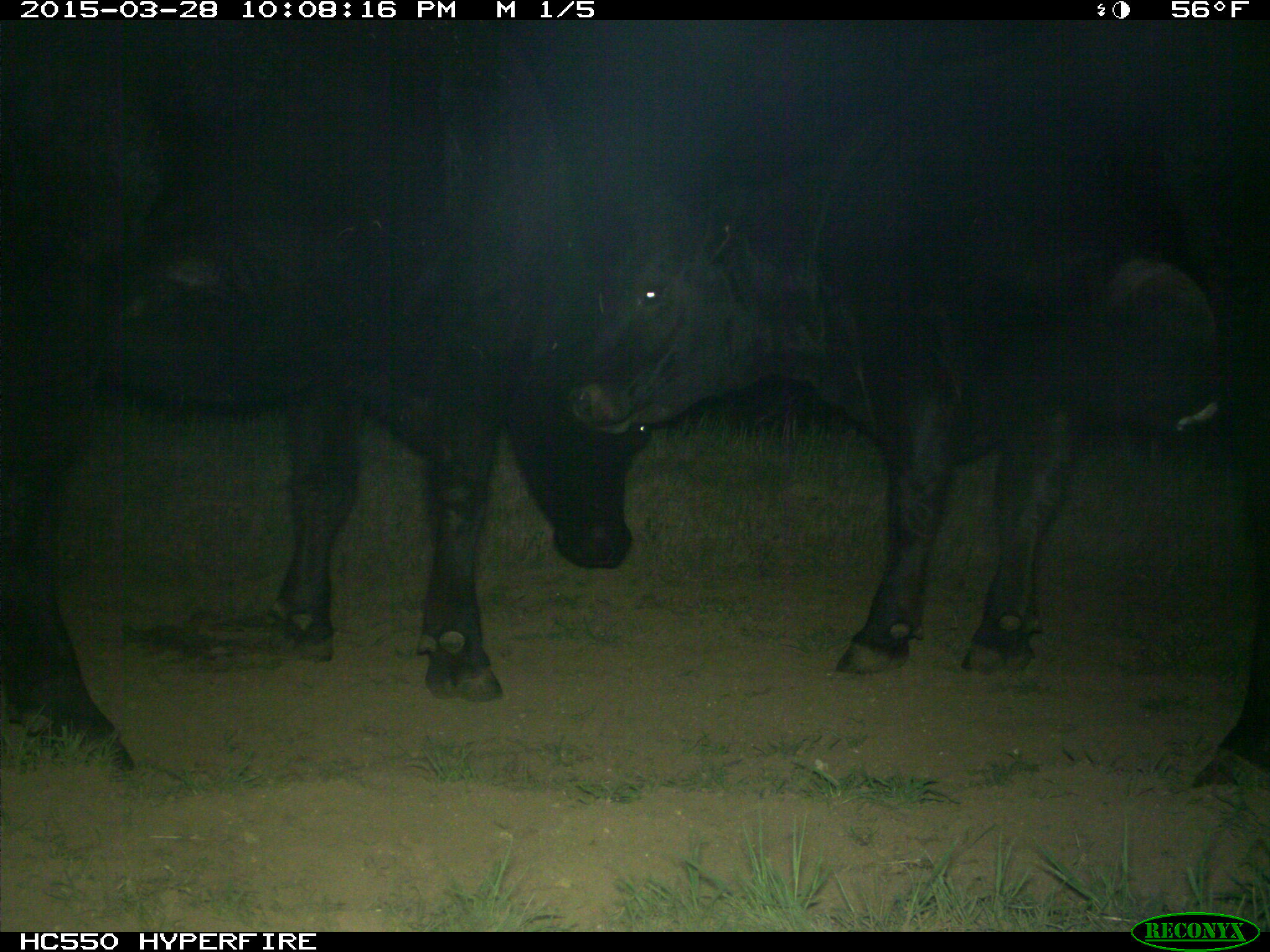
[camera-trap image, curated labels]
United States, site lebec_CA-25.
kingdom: Animalia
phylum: Chordata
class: Mammalia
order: Artiodactyla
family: Bovidae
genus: Bos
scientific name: Bos taurus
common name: domestic cow